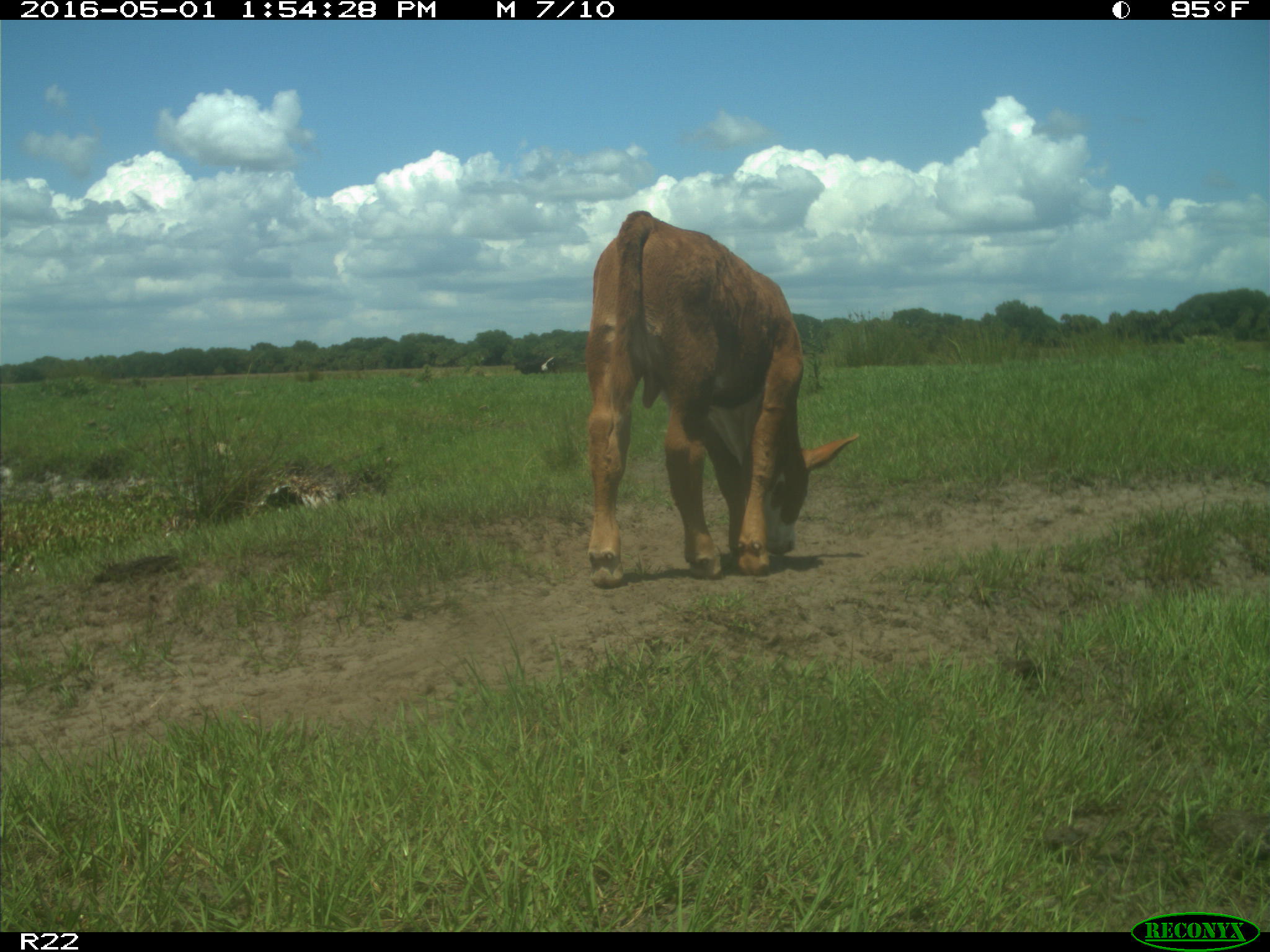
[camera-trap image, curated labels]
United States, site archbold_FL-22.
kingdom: Animalia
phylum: Chordata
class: Mammalia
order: Artiodactyla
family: Bovidae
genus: Bos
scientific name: Bos taurus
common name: domestic cow